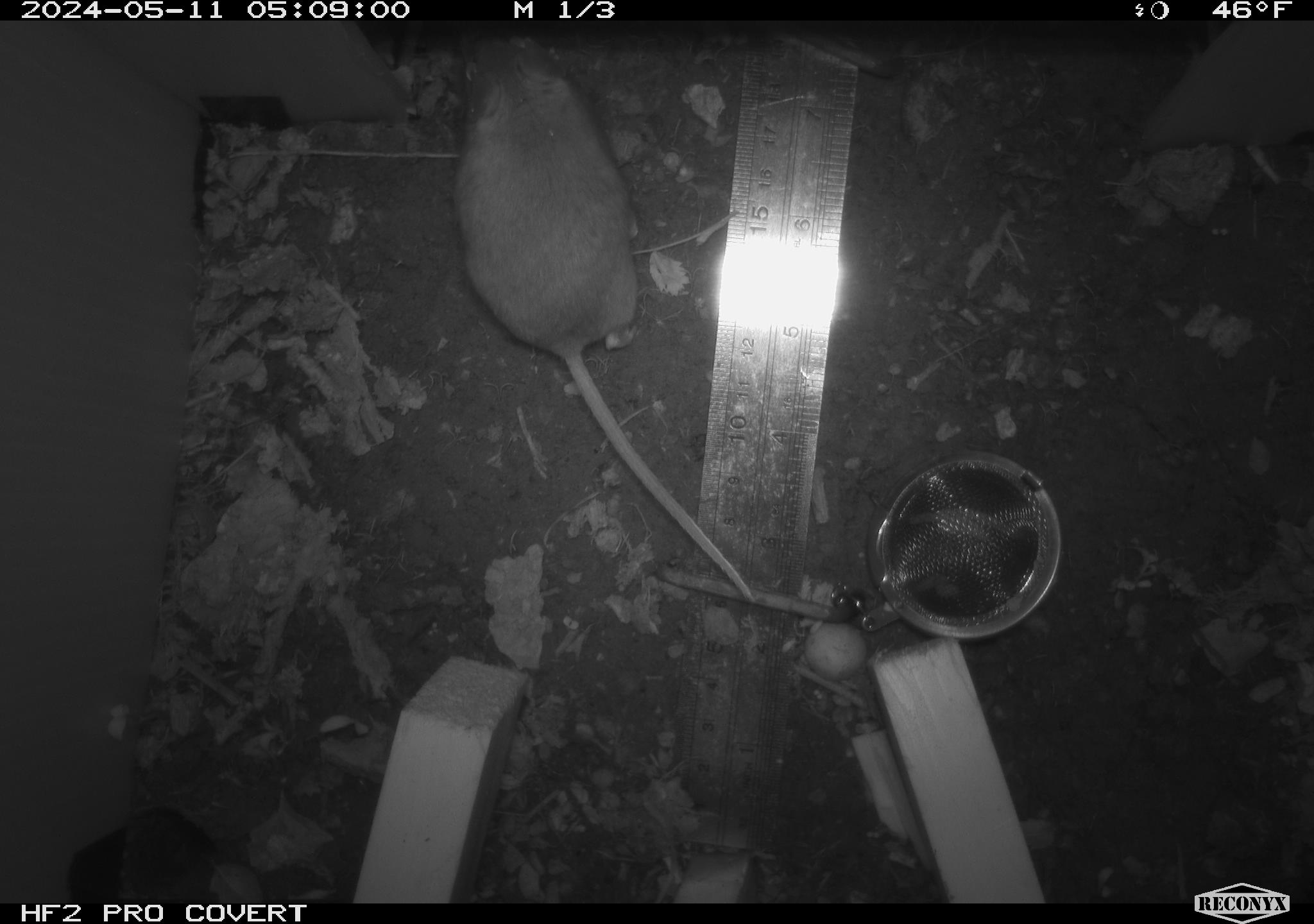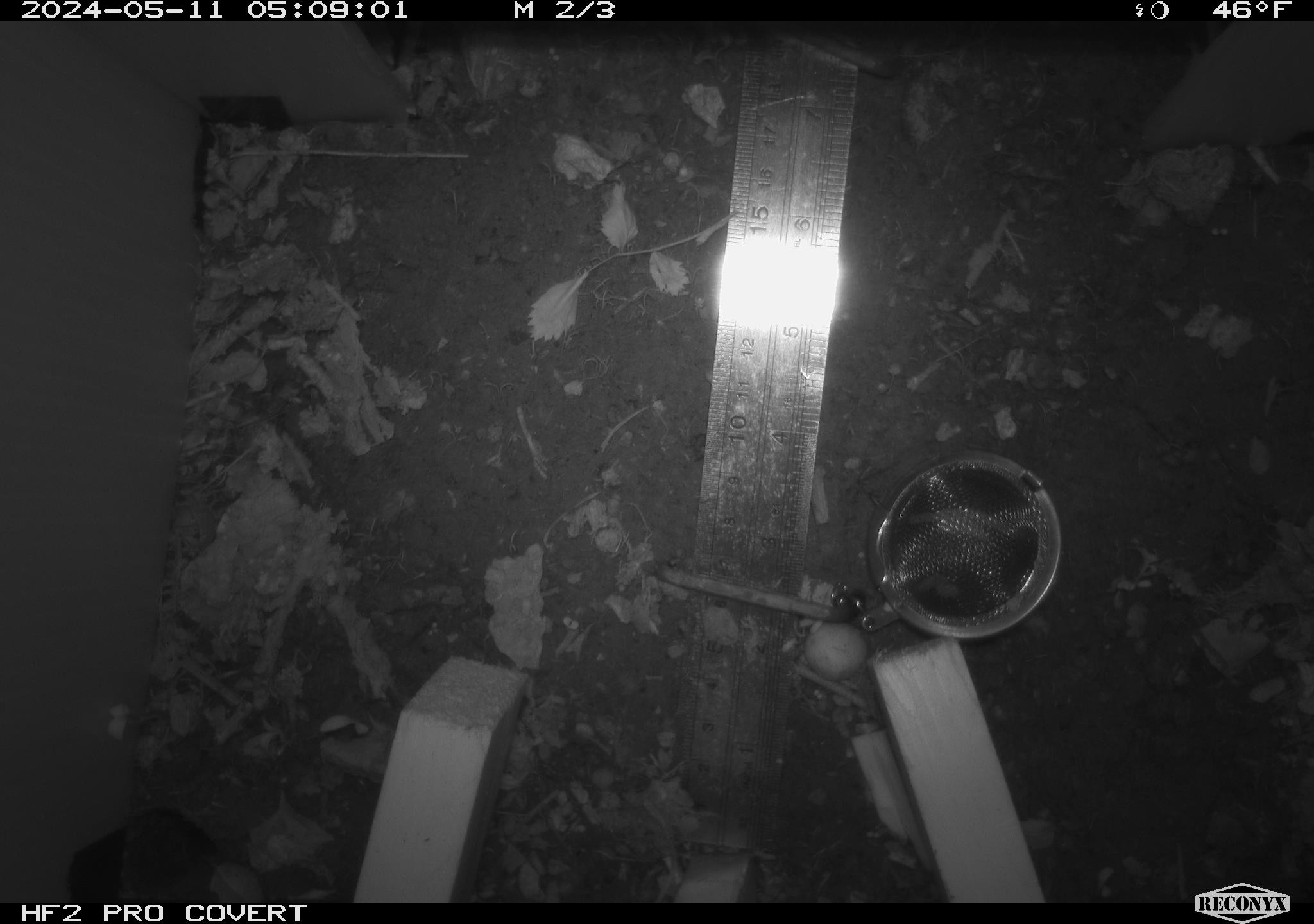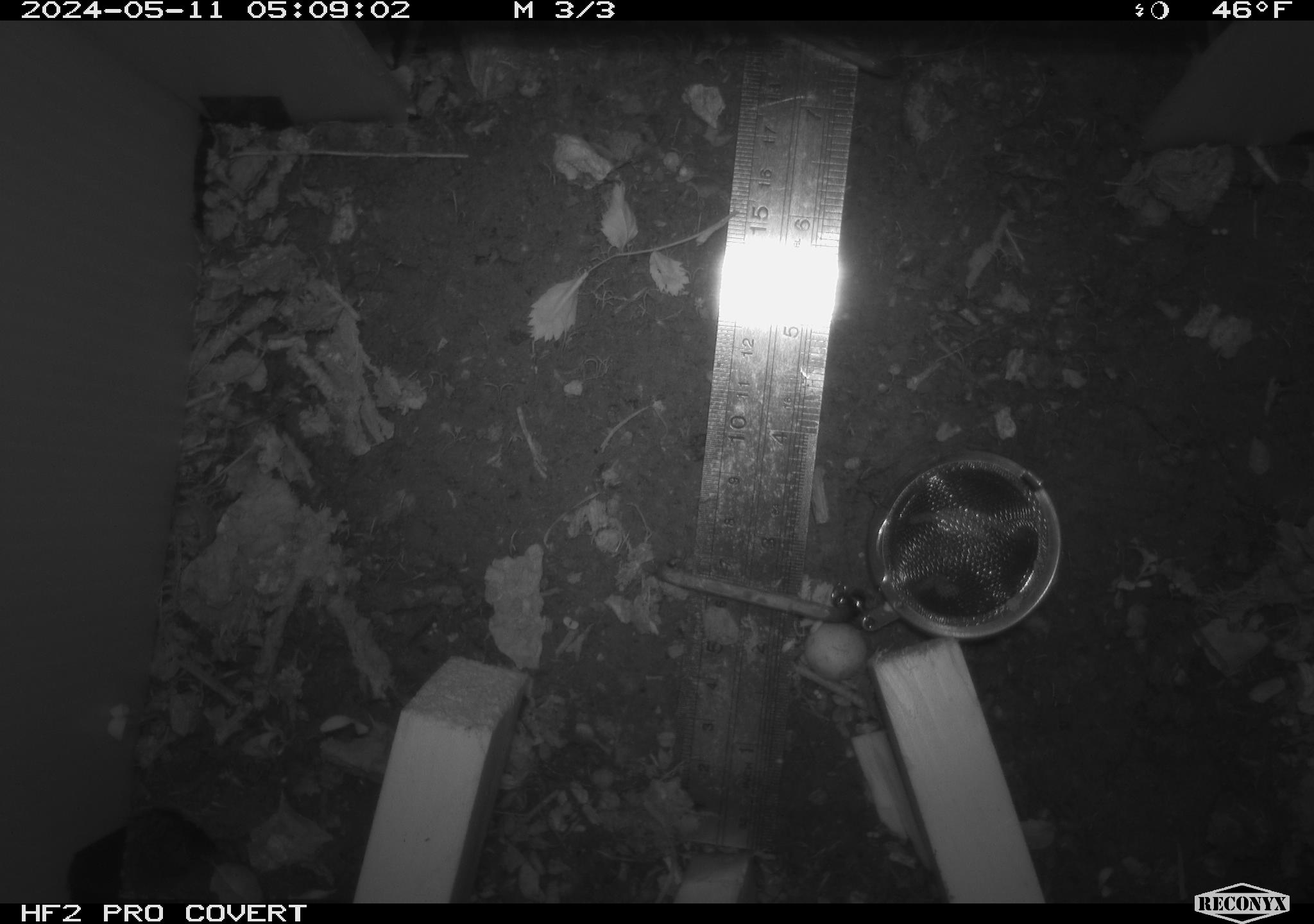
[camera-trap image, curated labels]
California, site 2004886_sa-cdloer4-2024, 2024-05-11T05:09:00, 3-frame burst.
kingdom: Animalia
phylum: Chordata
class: Mammalia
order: Rodentia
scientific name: Rodentia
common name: woodrat or rat or mouse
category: woodrat or rat or mouse species